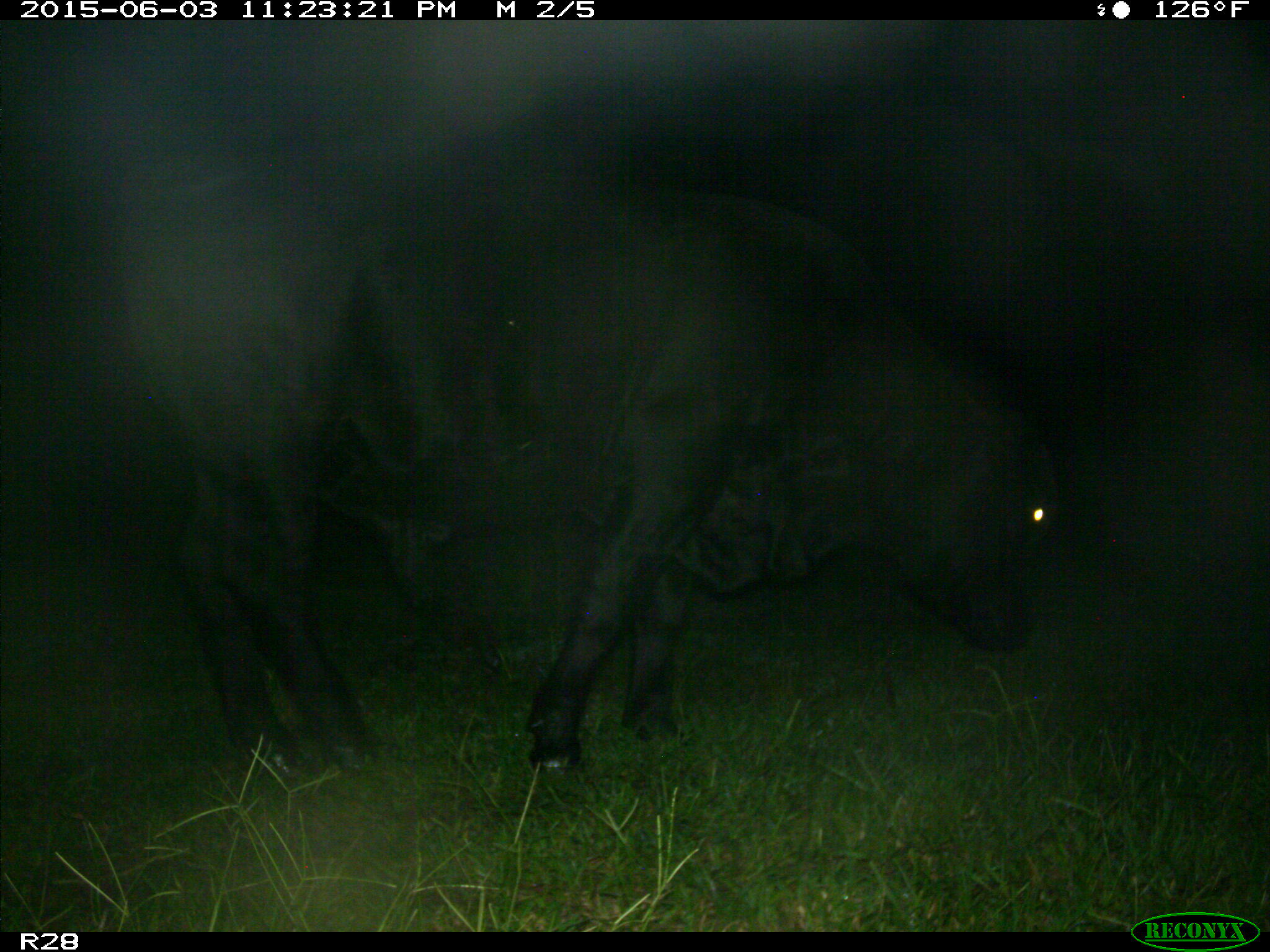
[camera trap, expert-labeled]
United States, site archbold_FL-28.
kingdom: Animalia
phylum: Chordata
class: Mammalia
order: Artiodactyla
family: Bovidae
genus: Bos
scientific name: Bos taurus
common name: domestic cow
Bos taurus (domestic cow).